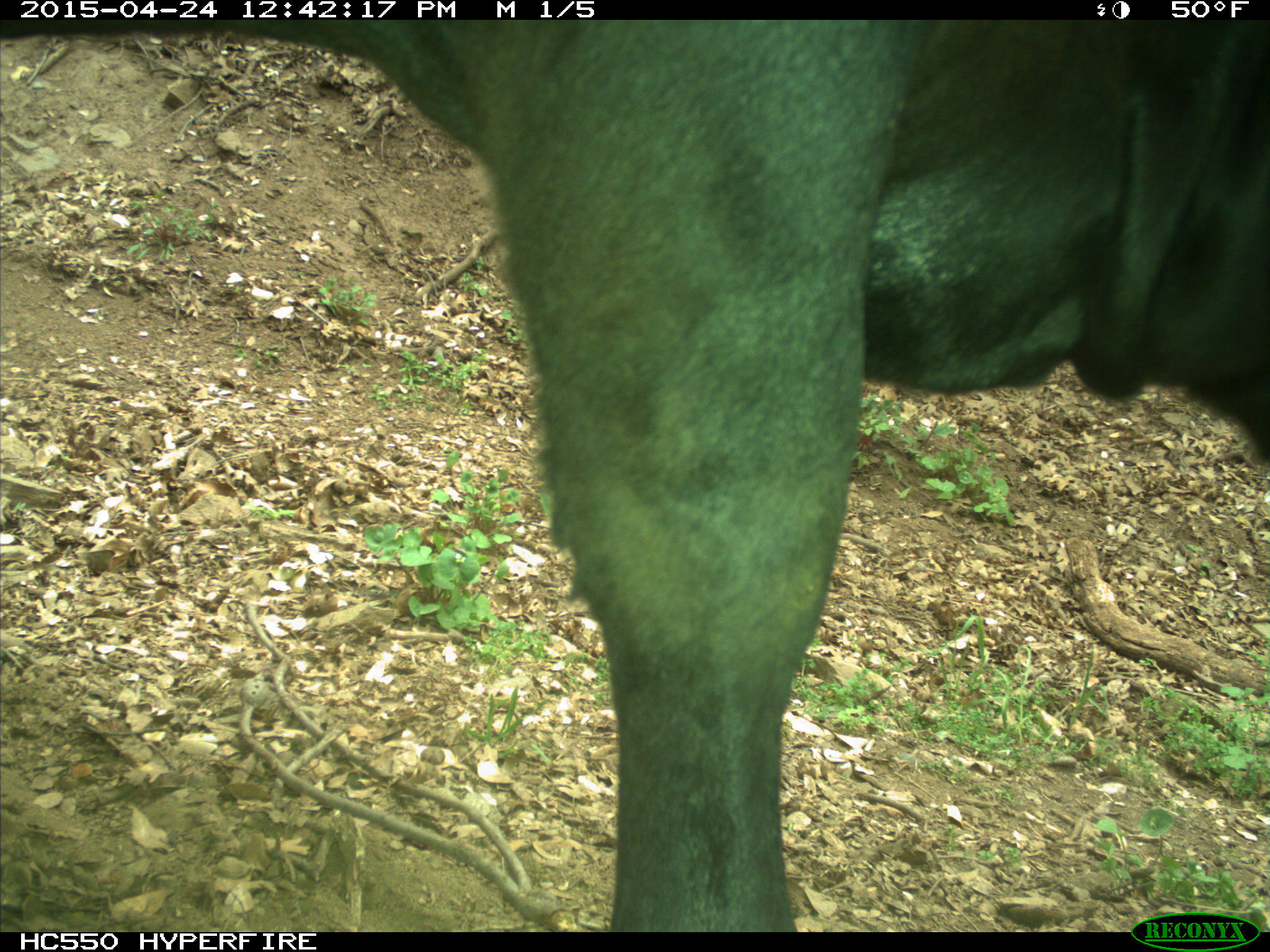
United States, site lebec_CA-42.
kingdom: Animalia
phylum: Chordata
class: Mammalia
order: Artiodactyla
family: Bovidae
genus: Bos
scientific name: Bos taurus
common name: domestic cow